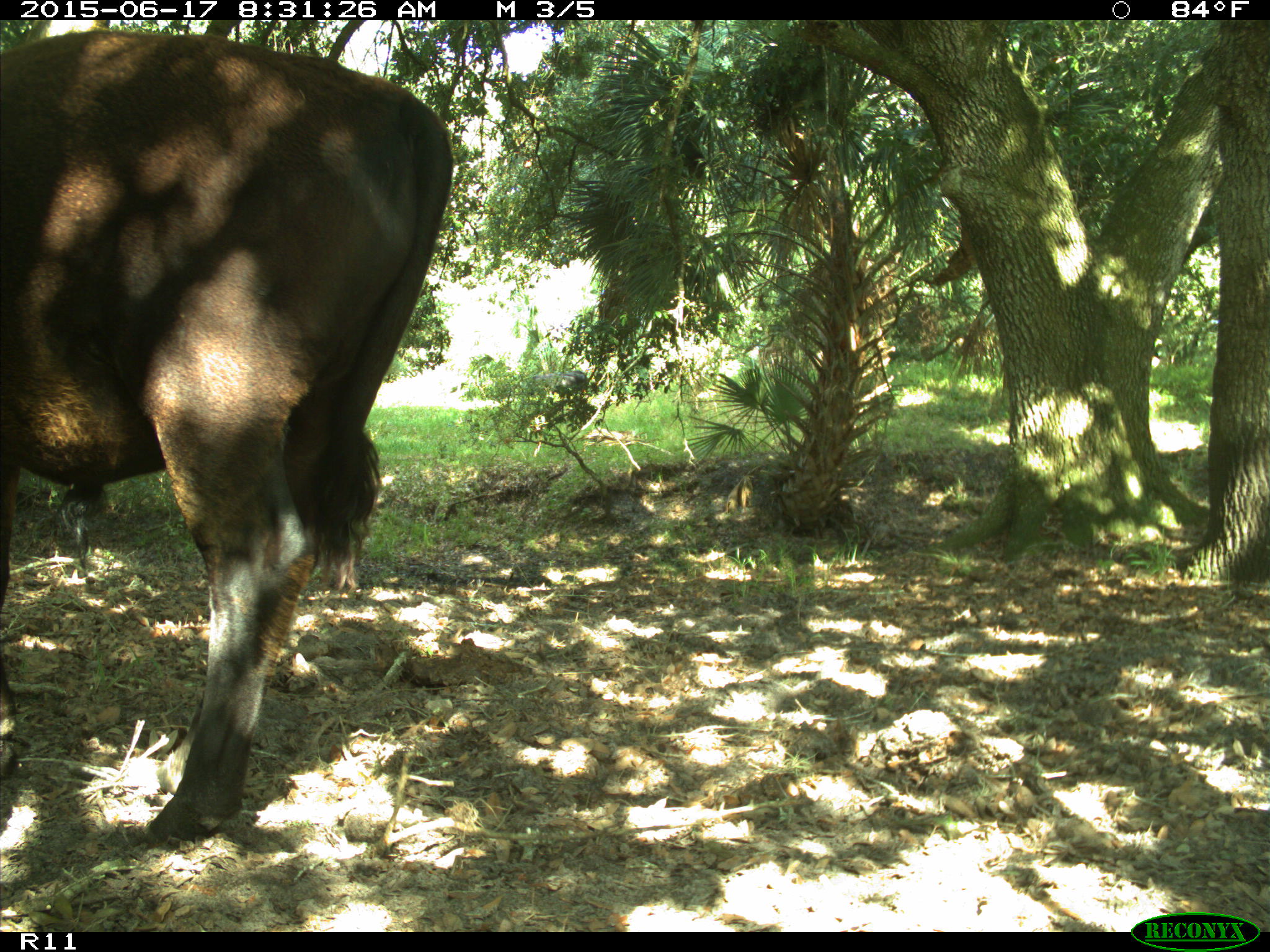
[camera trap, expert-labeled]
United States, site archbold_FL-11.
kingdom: Animalia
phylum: Chordata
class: Mammalia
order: Artiodactyla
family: Bovidae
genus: Bos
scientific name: Bos taurus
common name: domestic cow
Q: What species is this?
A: Bos taurus (domestic cow).